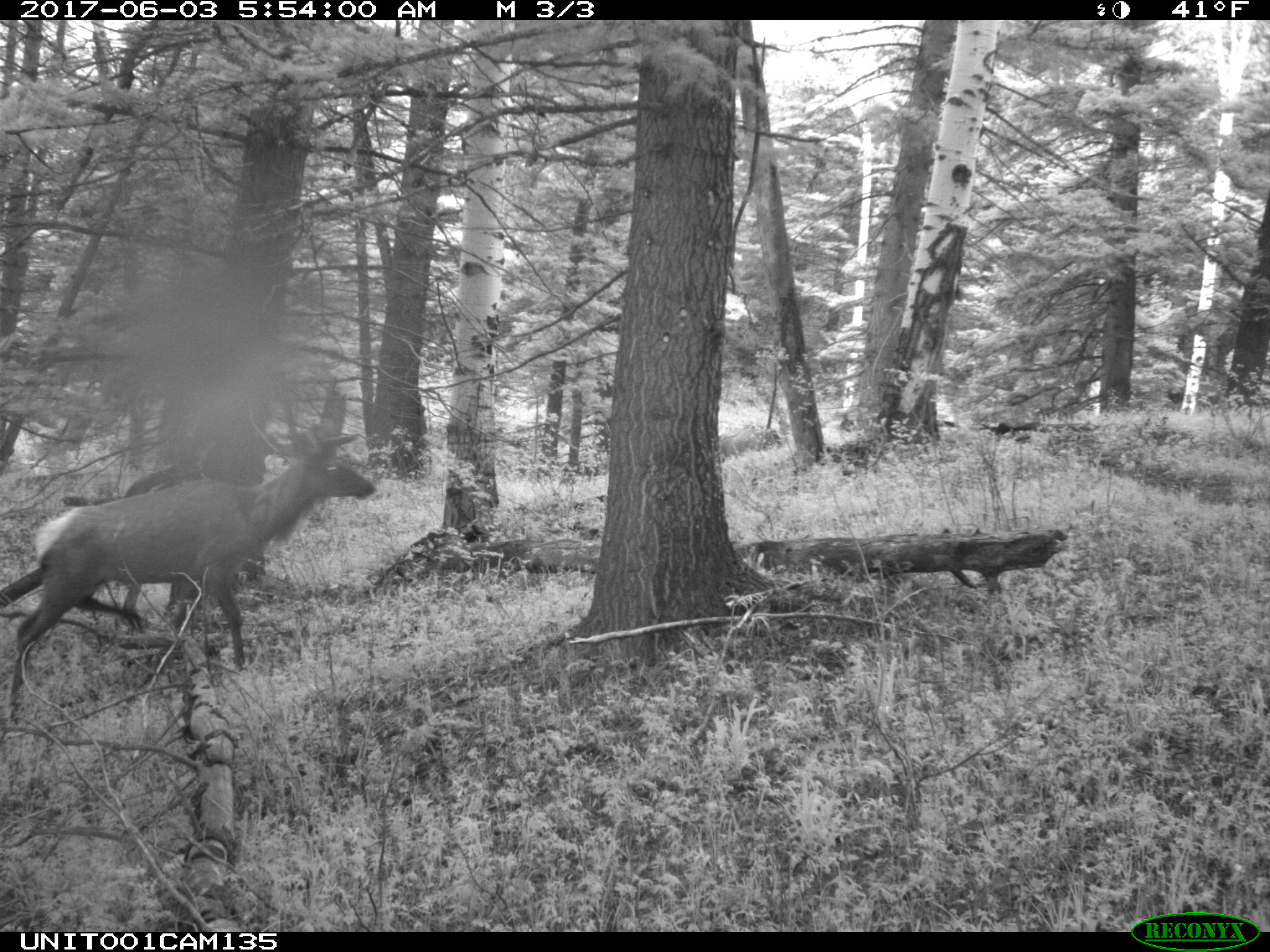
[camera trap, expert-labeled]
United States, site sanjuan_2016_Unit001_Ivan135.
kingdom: Animalia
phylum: Chordata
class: Mammalia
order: Artiodactyla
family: Cervidae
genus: Cervus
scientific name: Cervus elaphus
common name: red deer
Cervus elaphus (red deer).